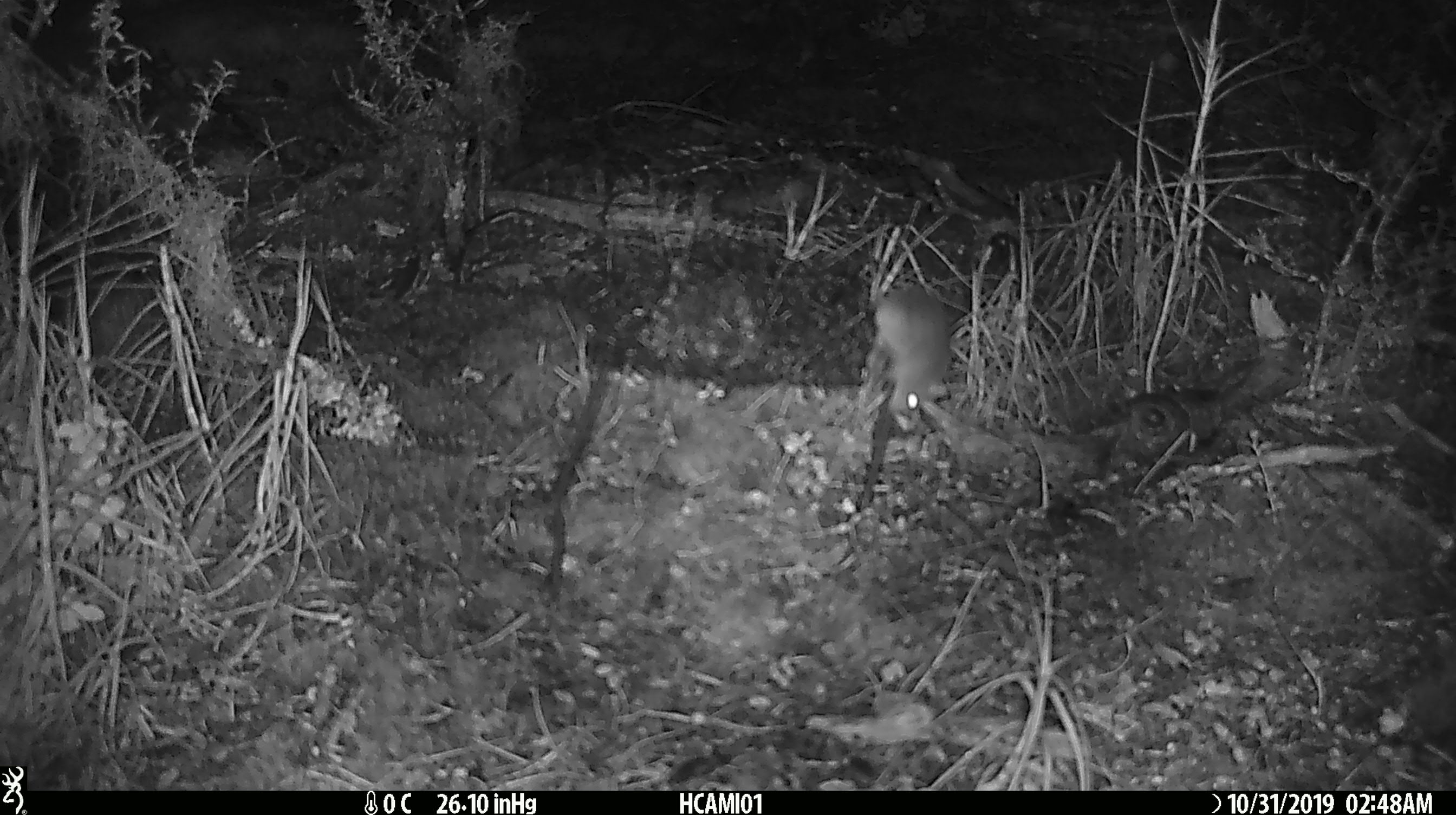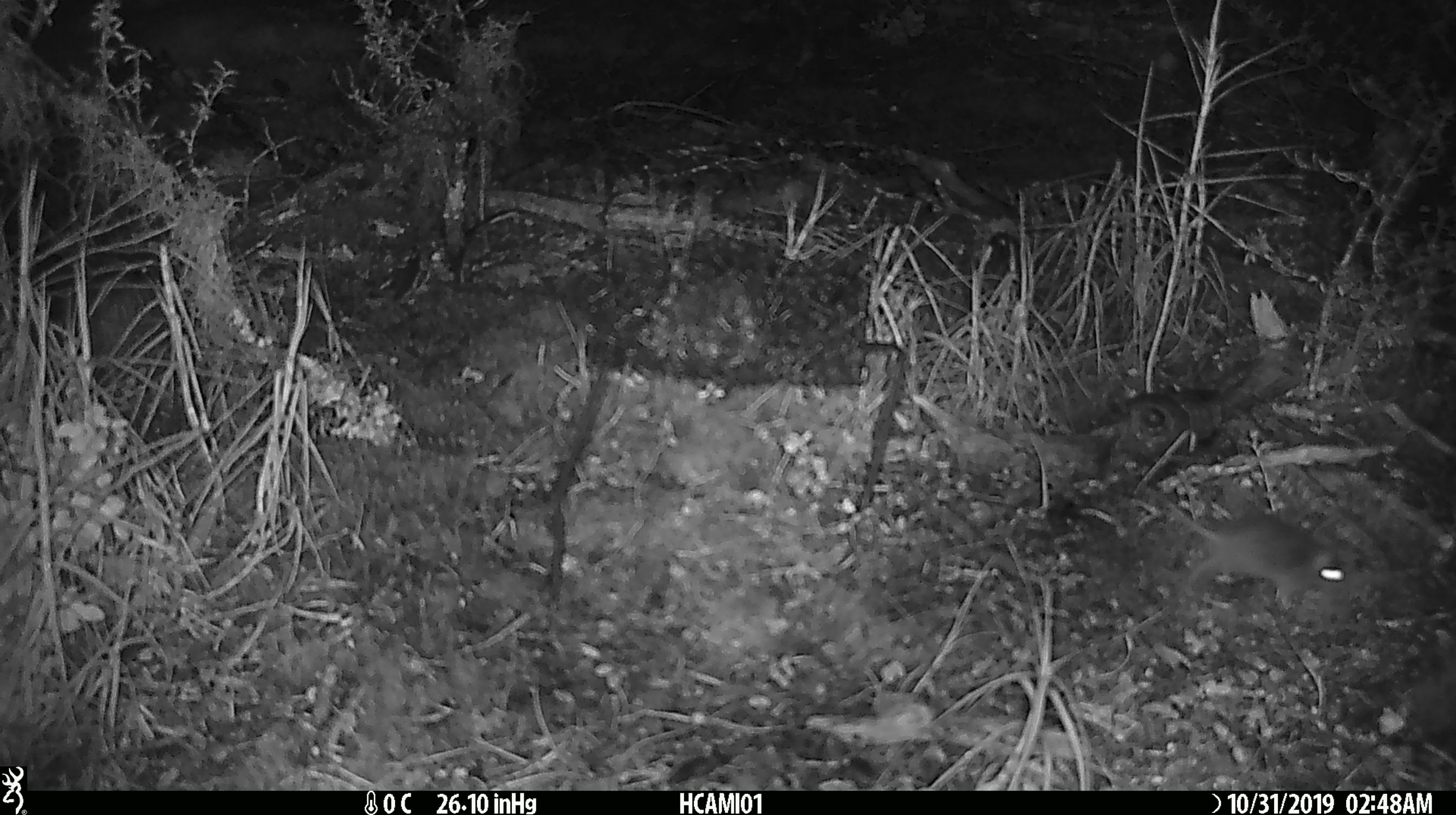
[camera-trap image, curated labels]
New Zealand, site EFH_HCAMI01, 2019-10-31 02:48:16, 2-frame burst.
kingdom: Animalia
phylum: Chordata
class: Mammalia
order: Rodentia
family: Muridae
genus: Mus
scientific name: Mus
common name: mouse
Mouse (Mus).